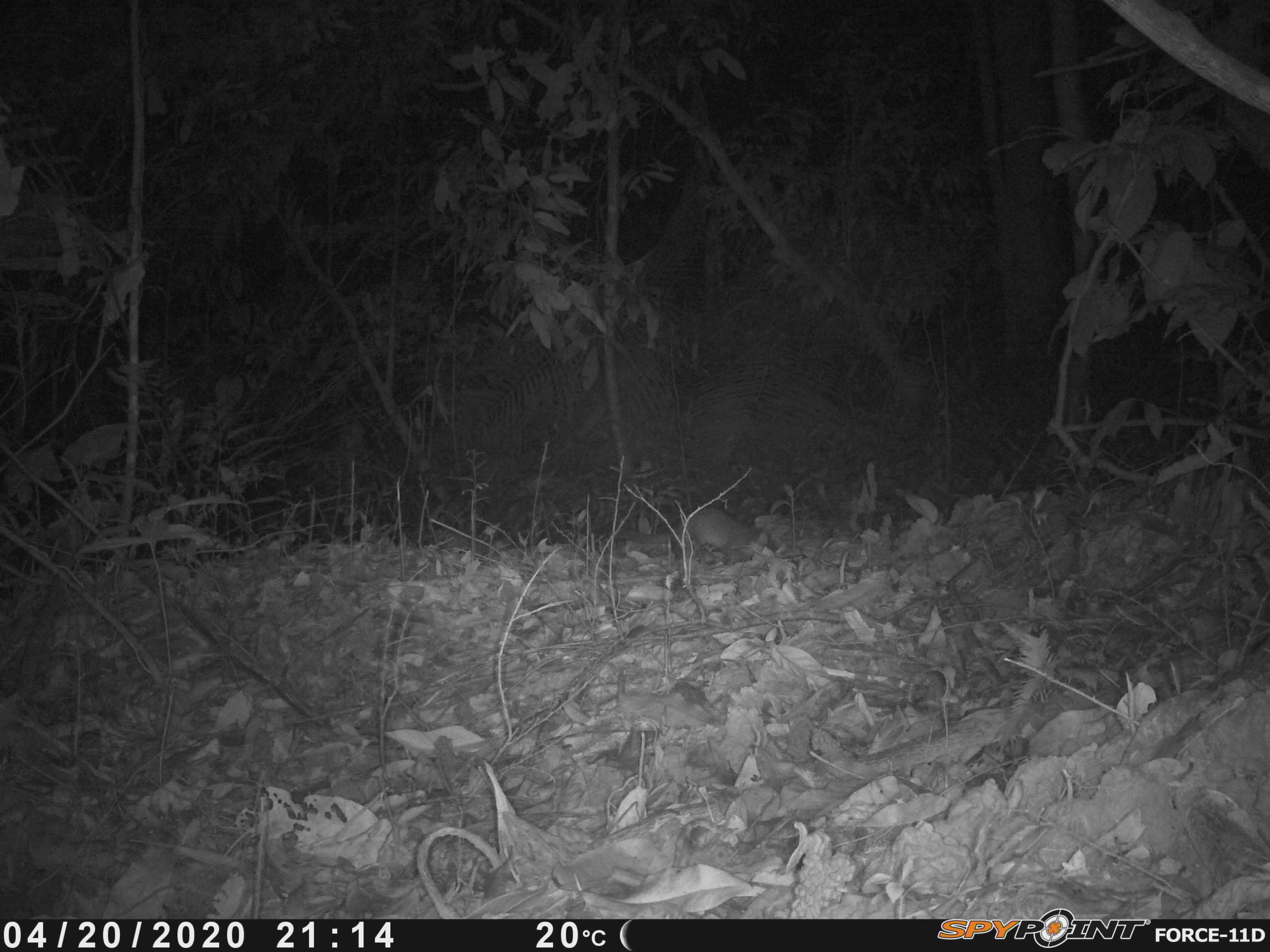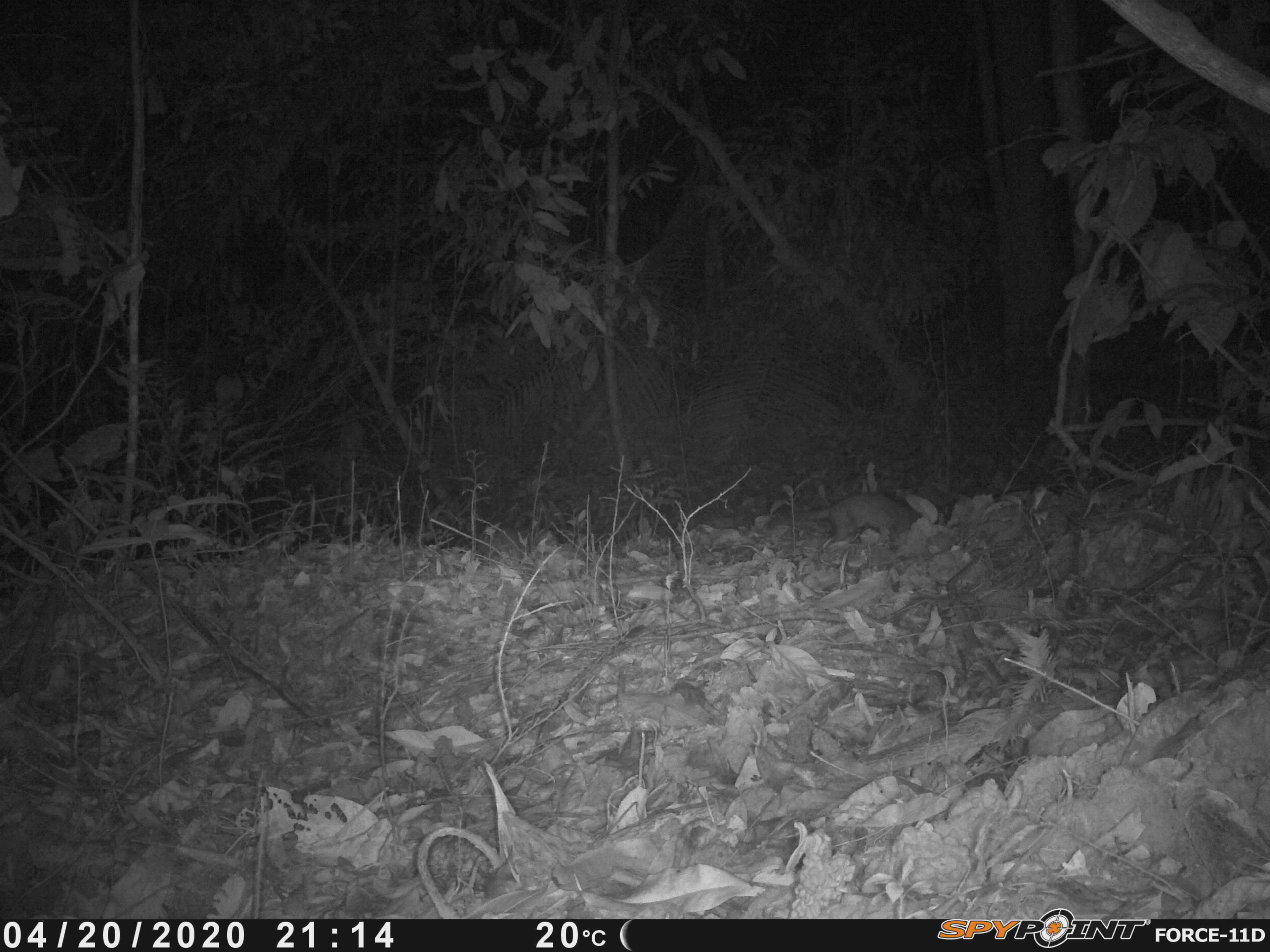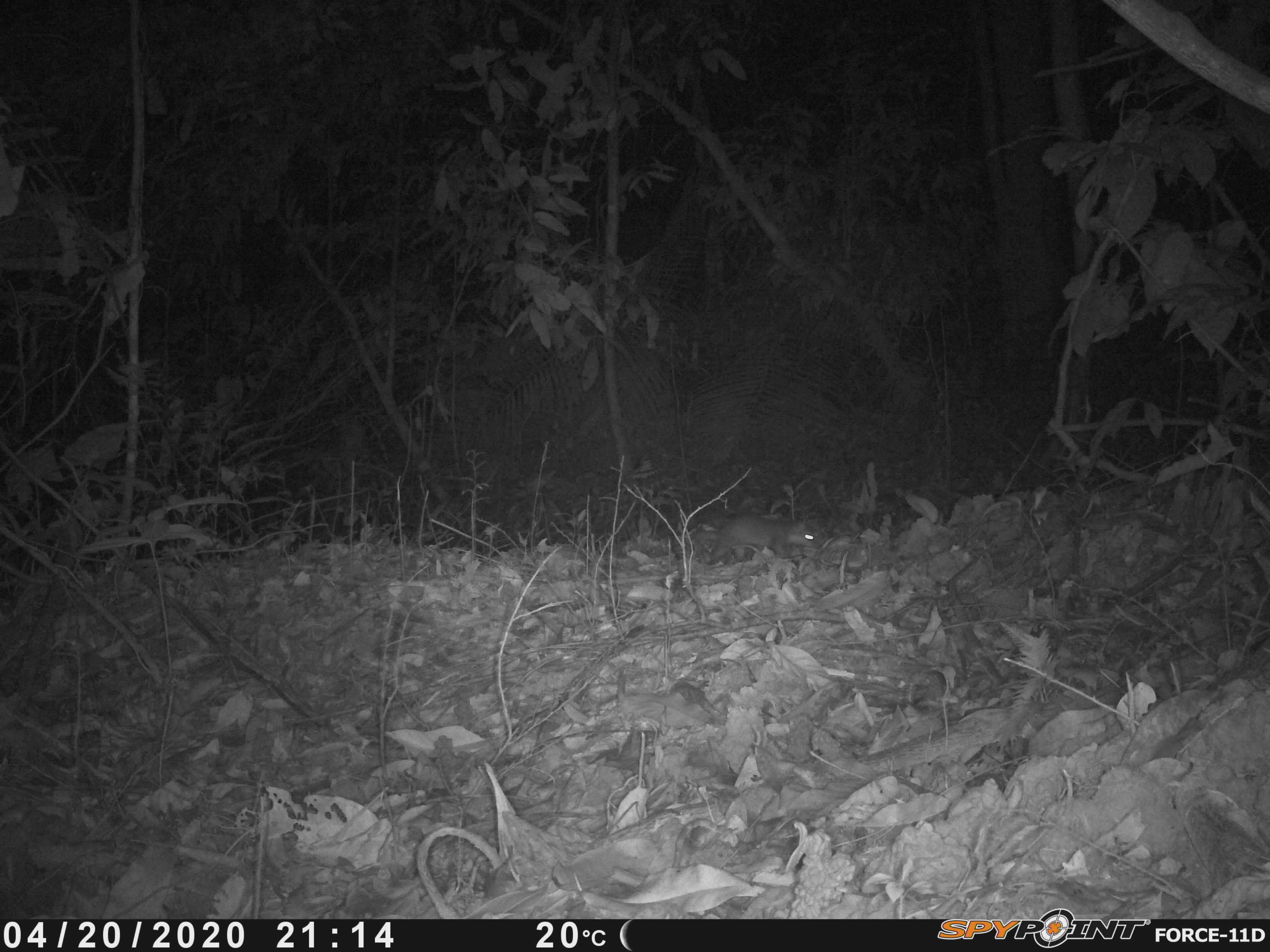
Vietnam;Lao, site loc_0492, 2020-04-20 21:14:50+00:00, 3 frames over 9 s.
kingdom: Animalia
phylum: Chordata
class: Mammalia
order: Carnivora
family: Mustelidae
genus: Melogale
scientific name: Melogale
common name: ferret badger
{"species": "ferret badger (Melogale)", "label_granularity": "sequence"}